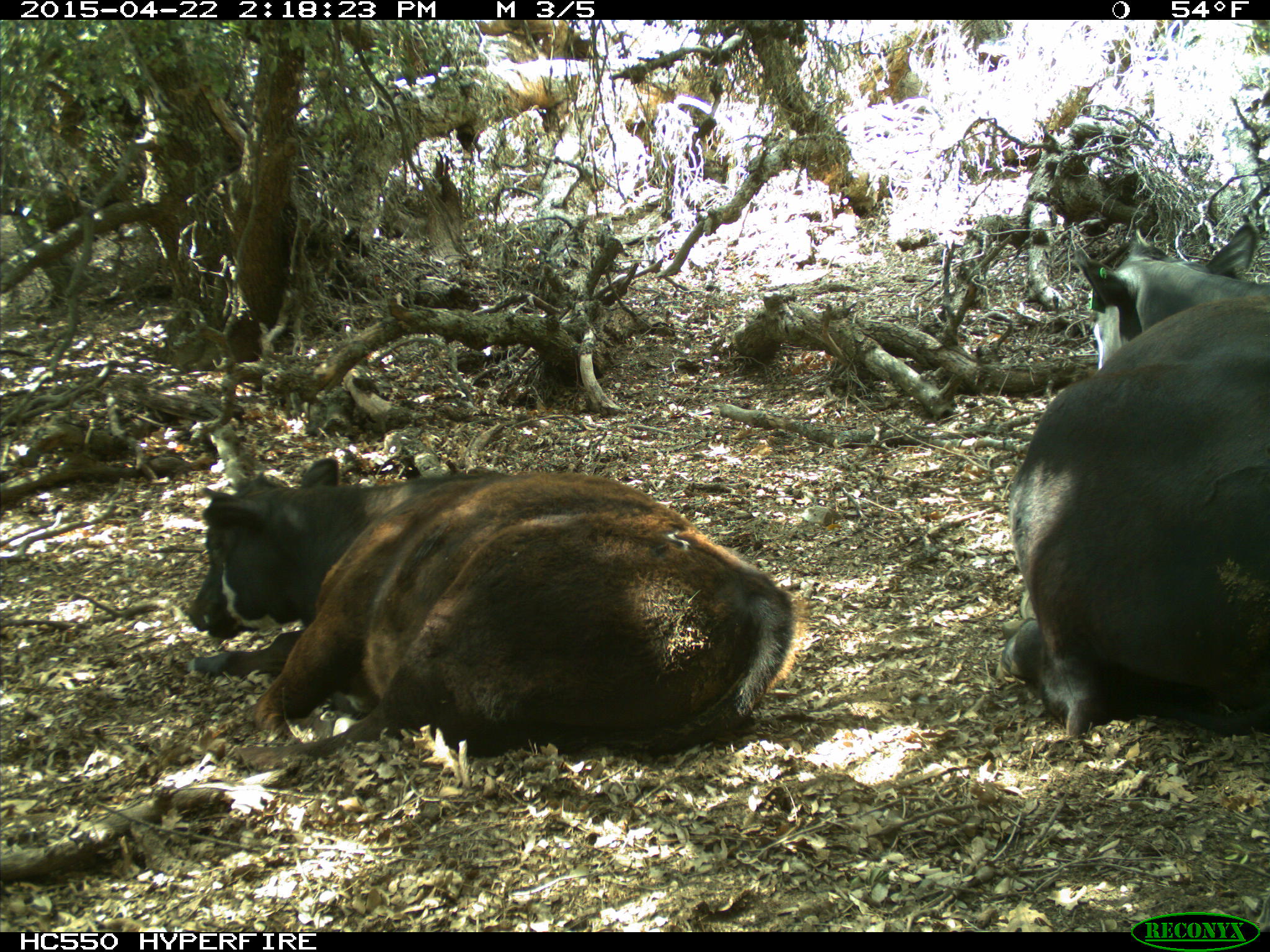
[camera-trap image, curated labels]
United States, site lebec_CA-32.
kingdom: Animalia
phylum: Chordata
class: Mammalia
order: Artiodactyla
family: Bovidae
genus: Bos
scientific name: Bos taurus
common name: domestic cow